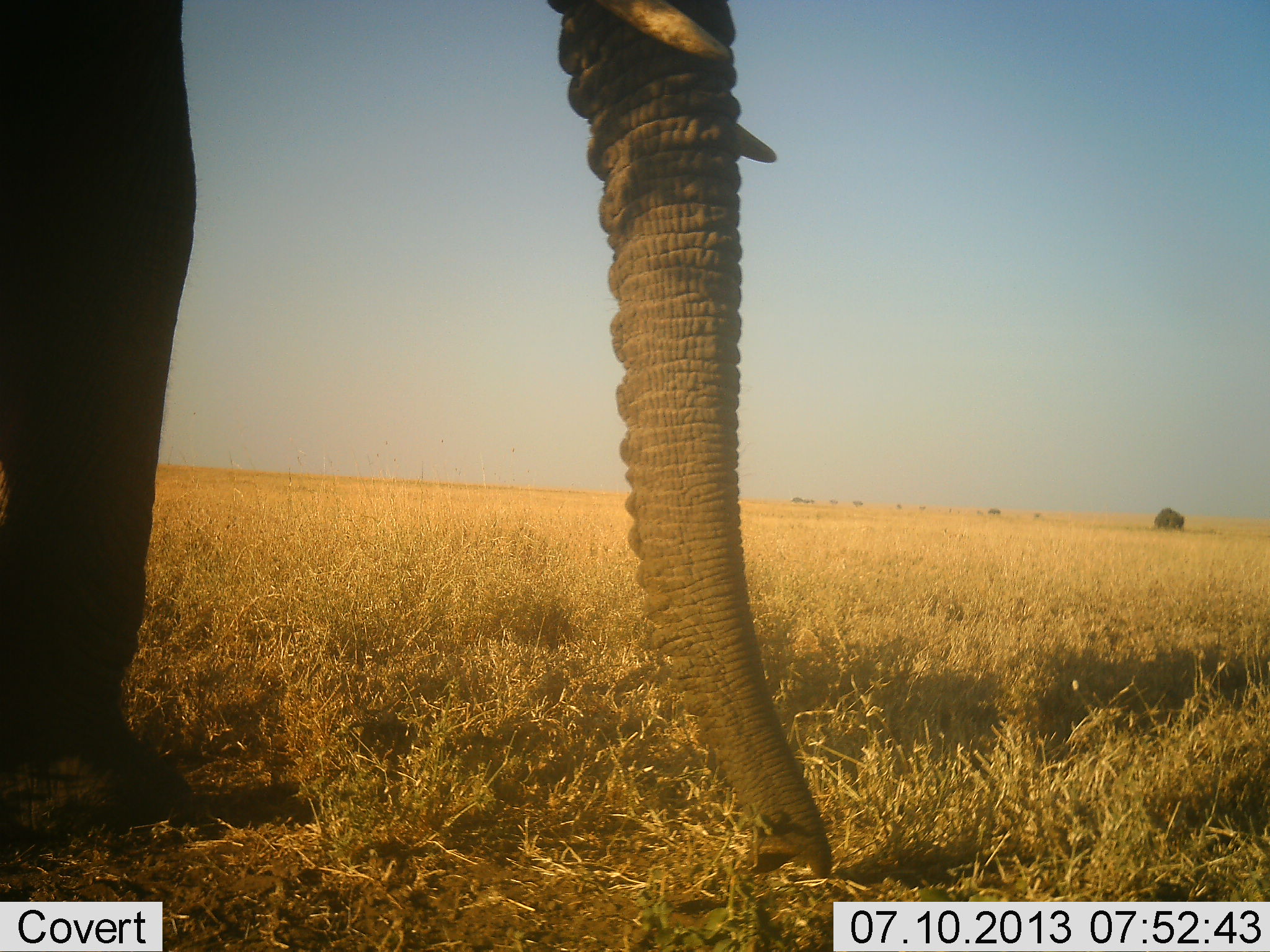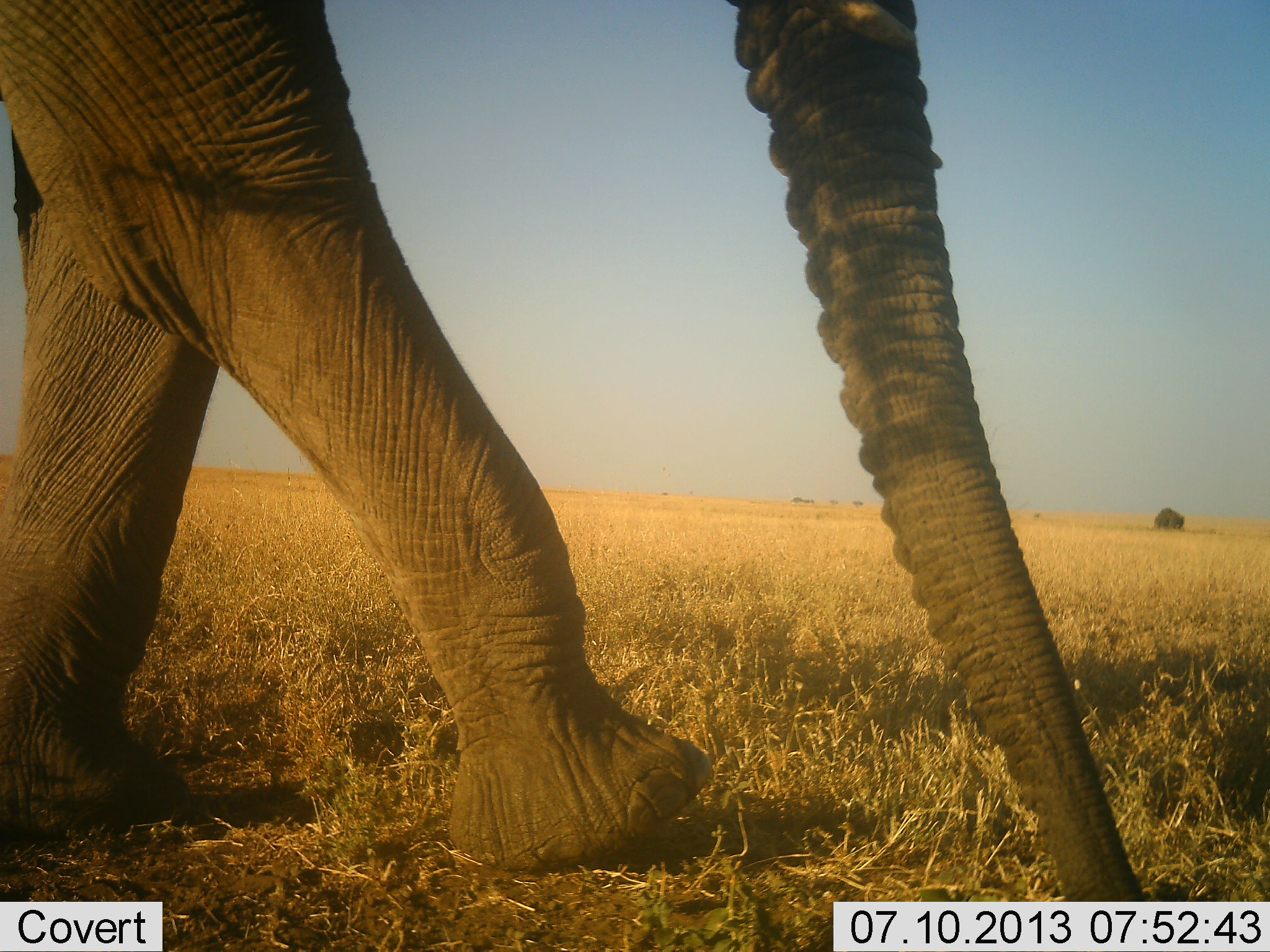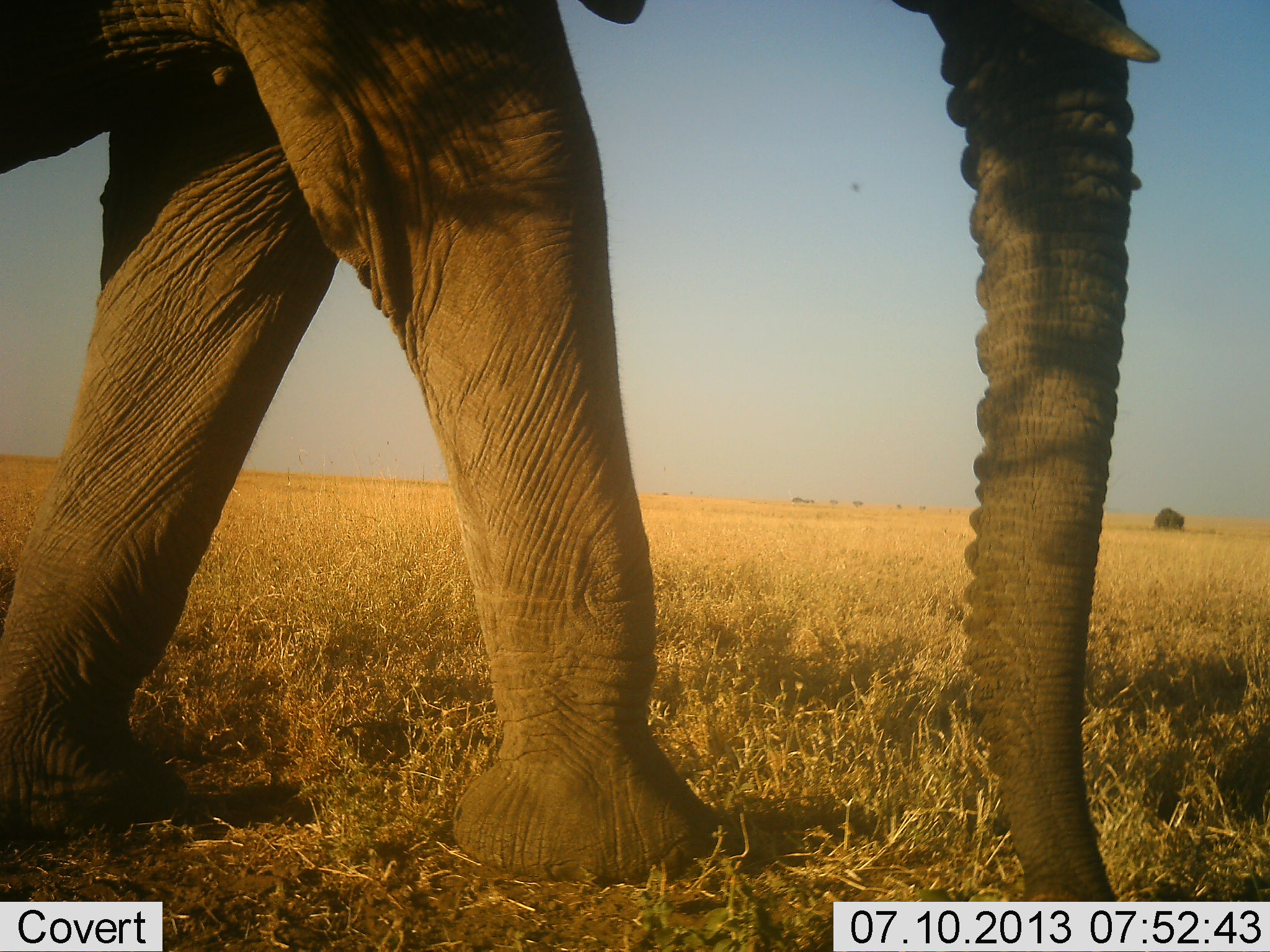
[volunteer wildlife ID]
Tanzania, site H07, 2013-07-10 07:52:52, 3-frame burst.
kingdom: Animalia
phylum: Chordata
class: Mammalia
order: Proboscidea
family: Elephantidae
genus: Loxodonta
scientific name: Loxodonta africana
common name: african bush elephant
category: elephant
Elephant (african bush elephant) (Loxodonta africana), count 2. Behavior (volunteer vote fractions): standing 0%, resting 0%, moving 100%, interacting 0%. Young present (vote fraction): 0%. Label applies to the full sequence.